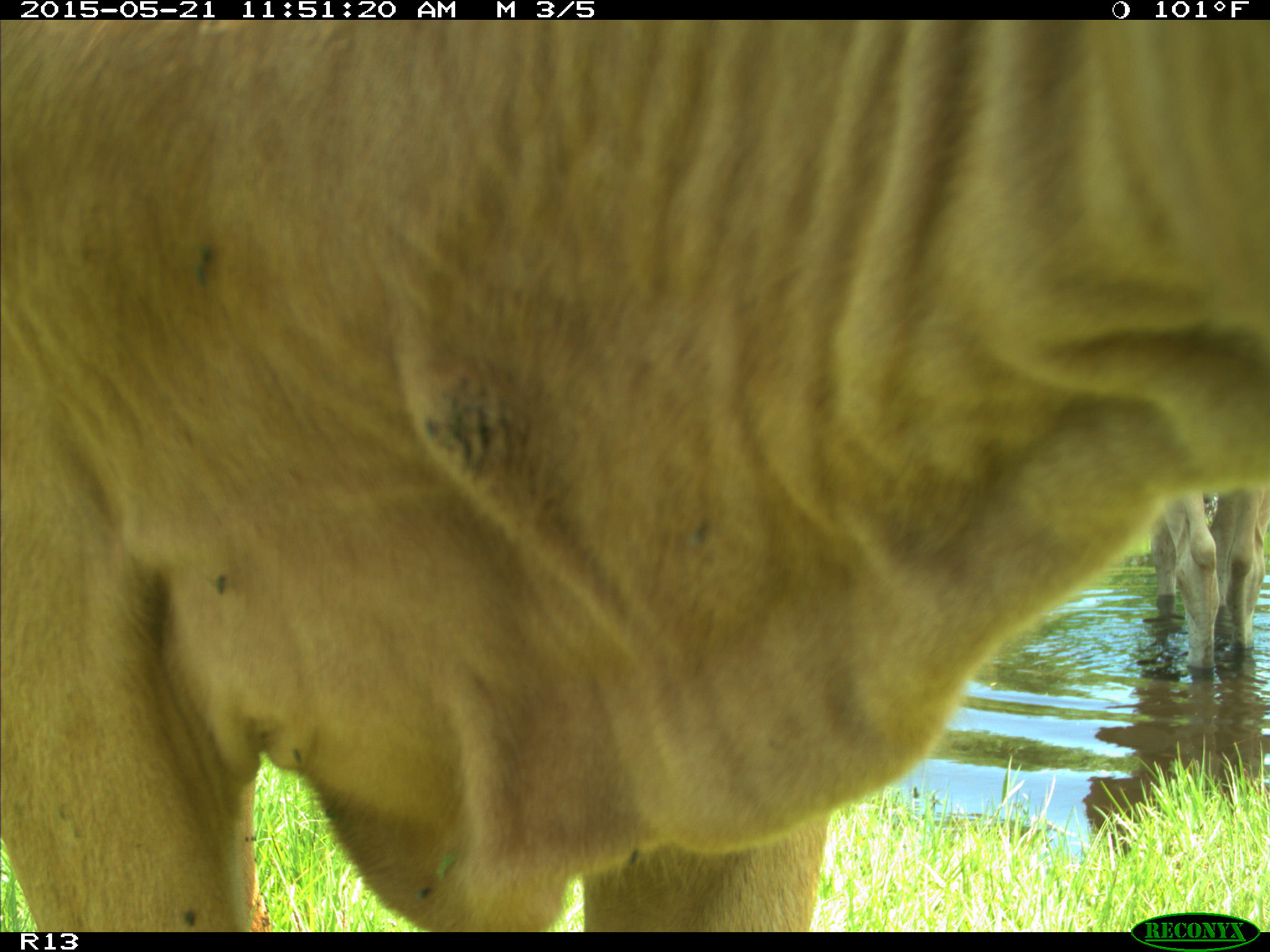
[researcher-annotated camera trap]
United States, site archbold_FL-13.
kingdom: Animalia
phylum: Chordata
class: Mammalia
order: Artiodactyla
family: Bovidae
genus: Bos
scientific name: Bos taurus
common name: domestic cow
Bos taurus (domestic cow).